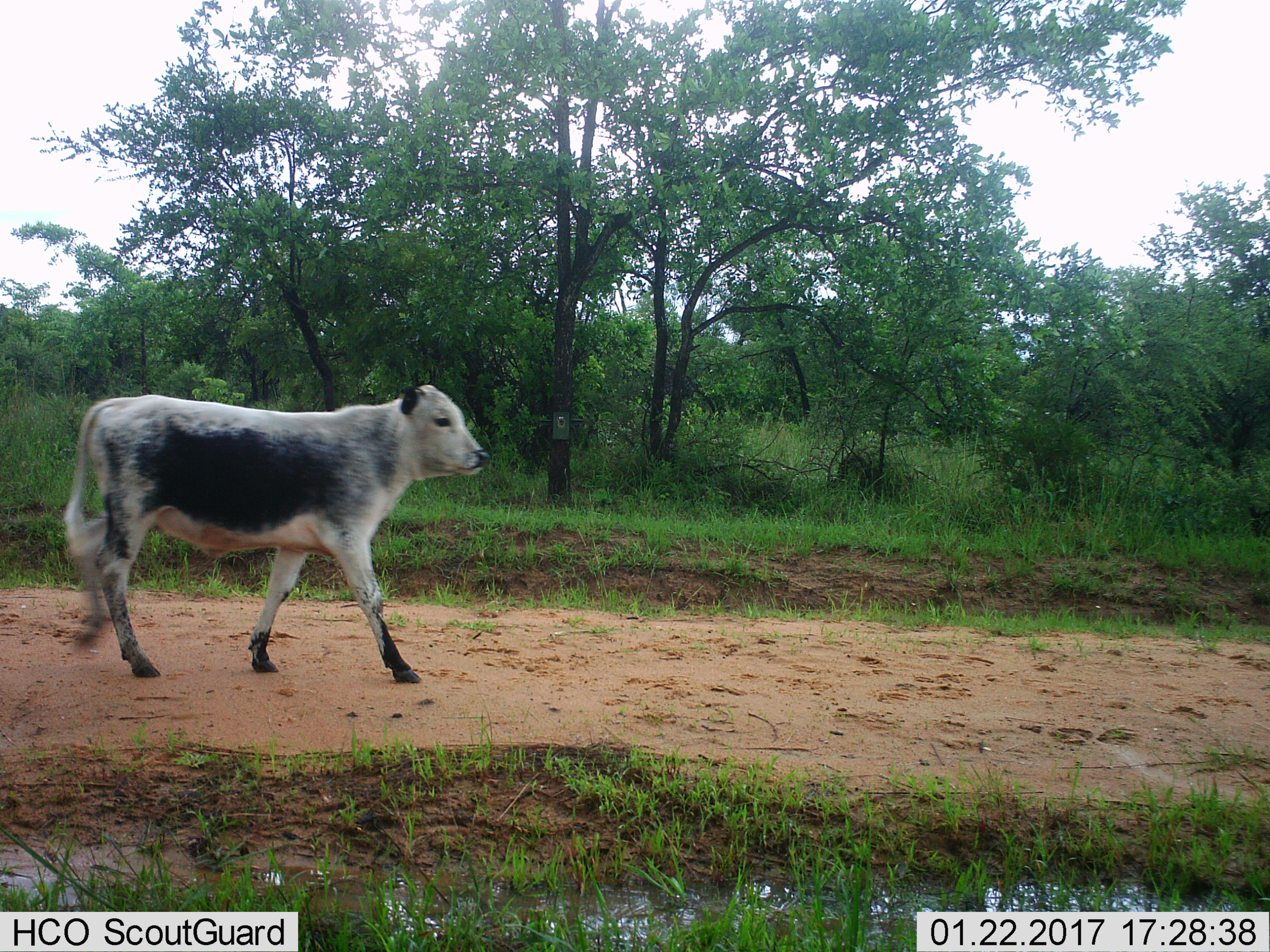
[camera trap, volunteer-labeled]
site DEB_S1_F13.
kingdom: Animalia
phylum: Chordata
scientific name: Vertebrata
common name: domestic animal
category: domesticanimal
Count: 1.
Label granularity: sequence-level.